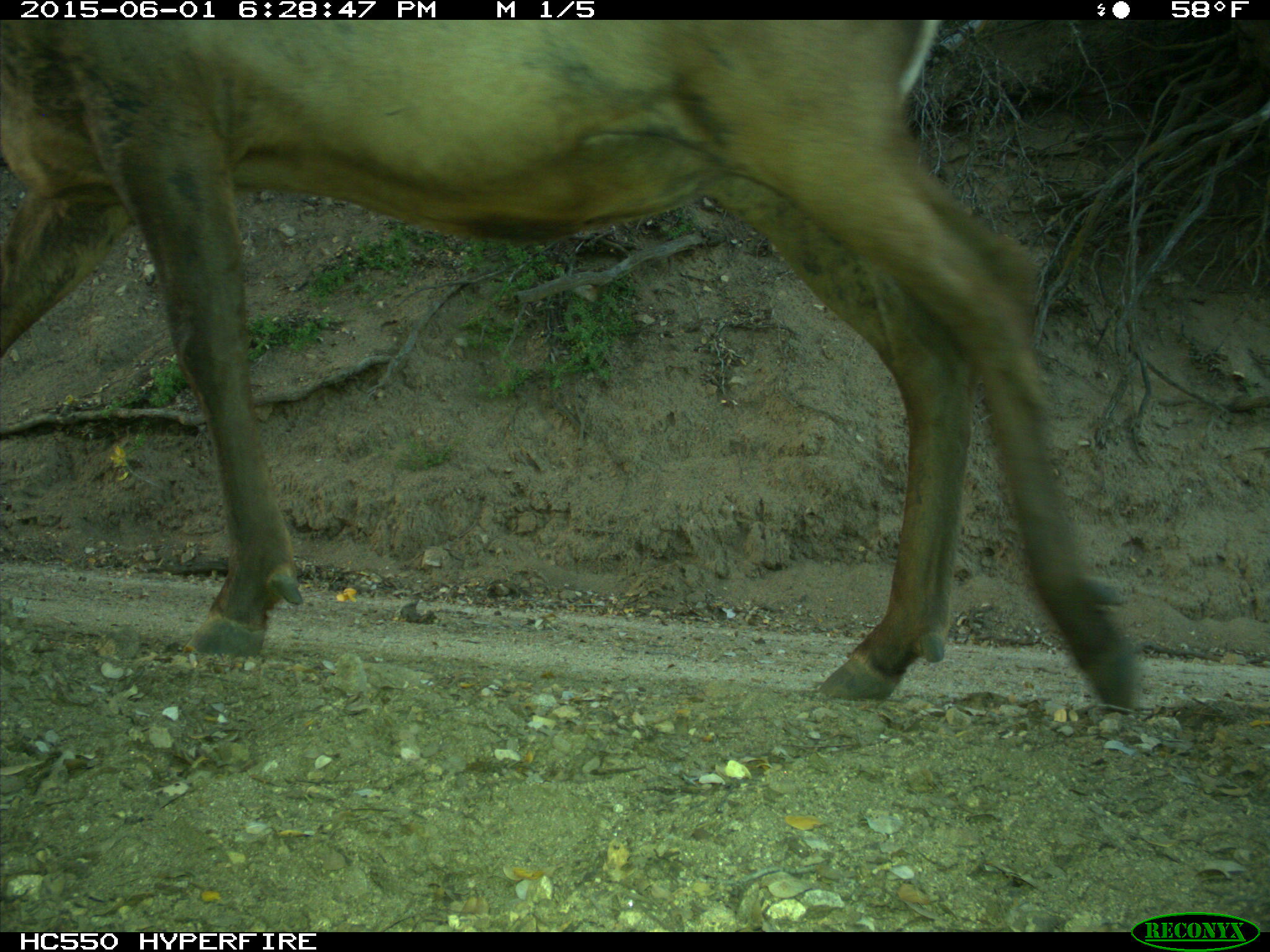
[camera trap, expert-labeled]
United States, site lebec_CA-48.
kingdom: Animalia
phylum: Chordata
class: Mammalia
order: Artiodactyla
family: Cervidae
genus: Cervus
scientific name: Cervus canadensis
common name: elk